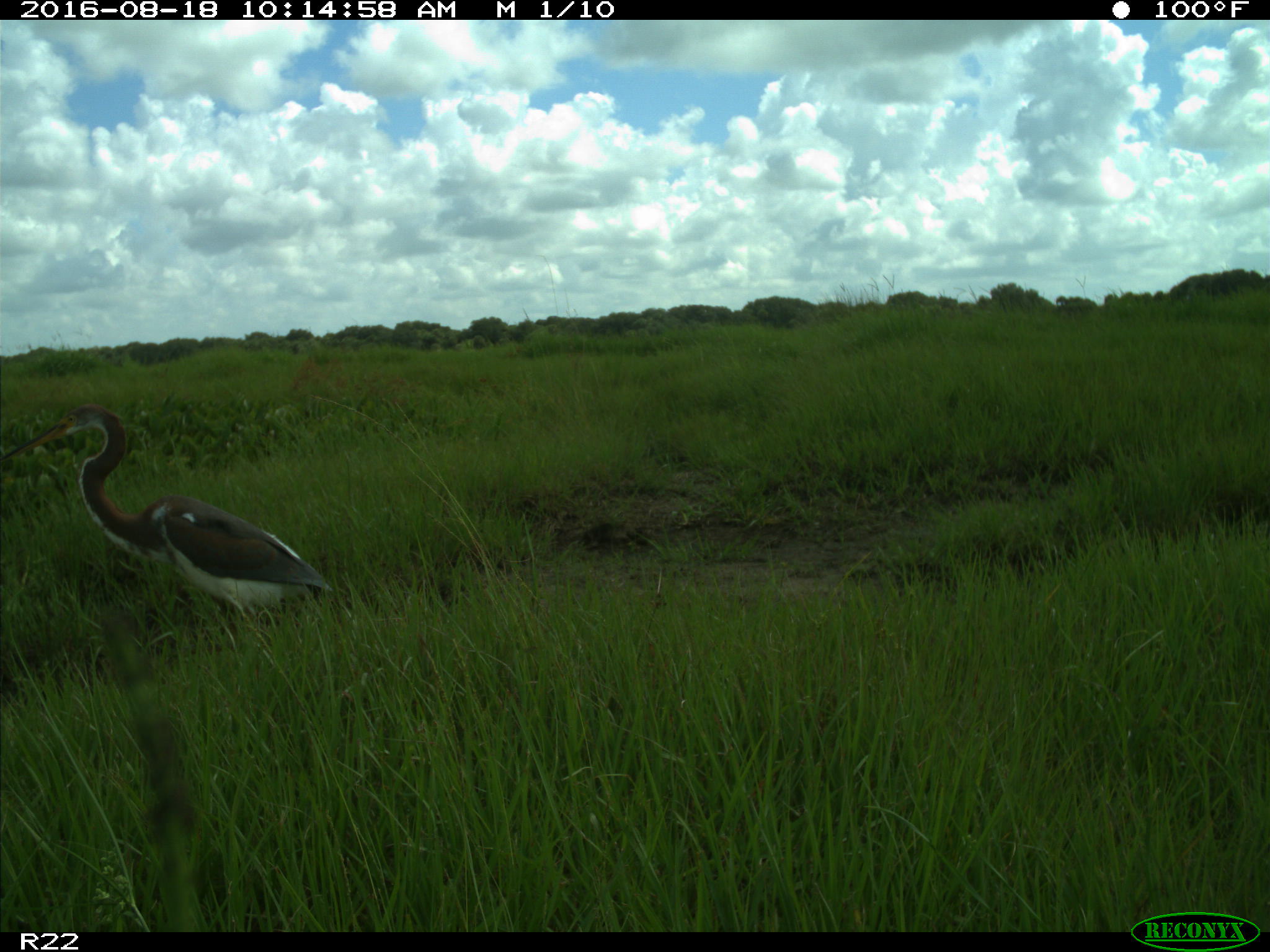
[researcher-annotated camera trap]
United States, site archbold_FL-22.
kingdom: Animalia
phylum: Chordata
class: Aves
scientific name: Aves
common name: birds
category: unidentified bird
Unidentified bird (birds) (Aves).